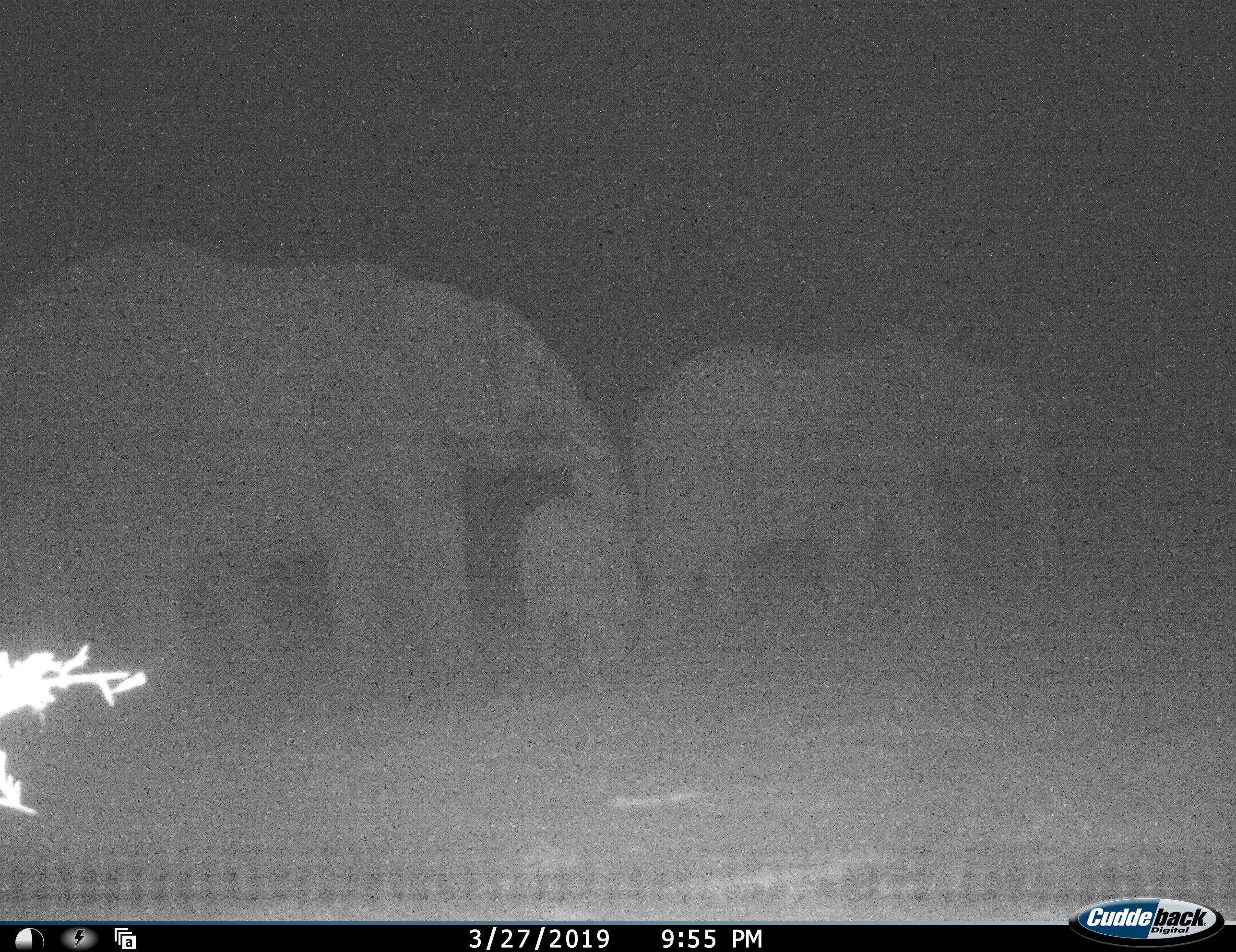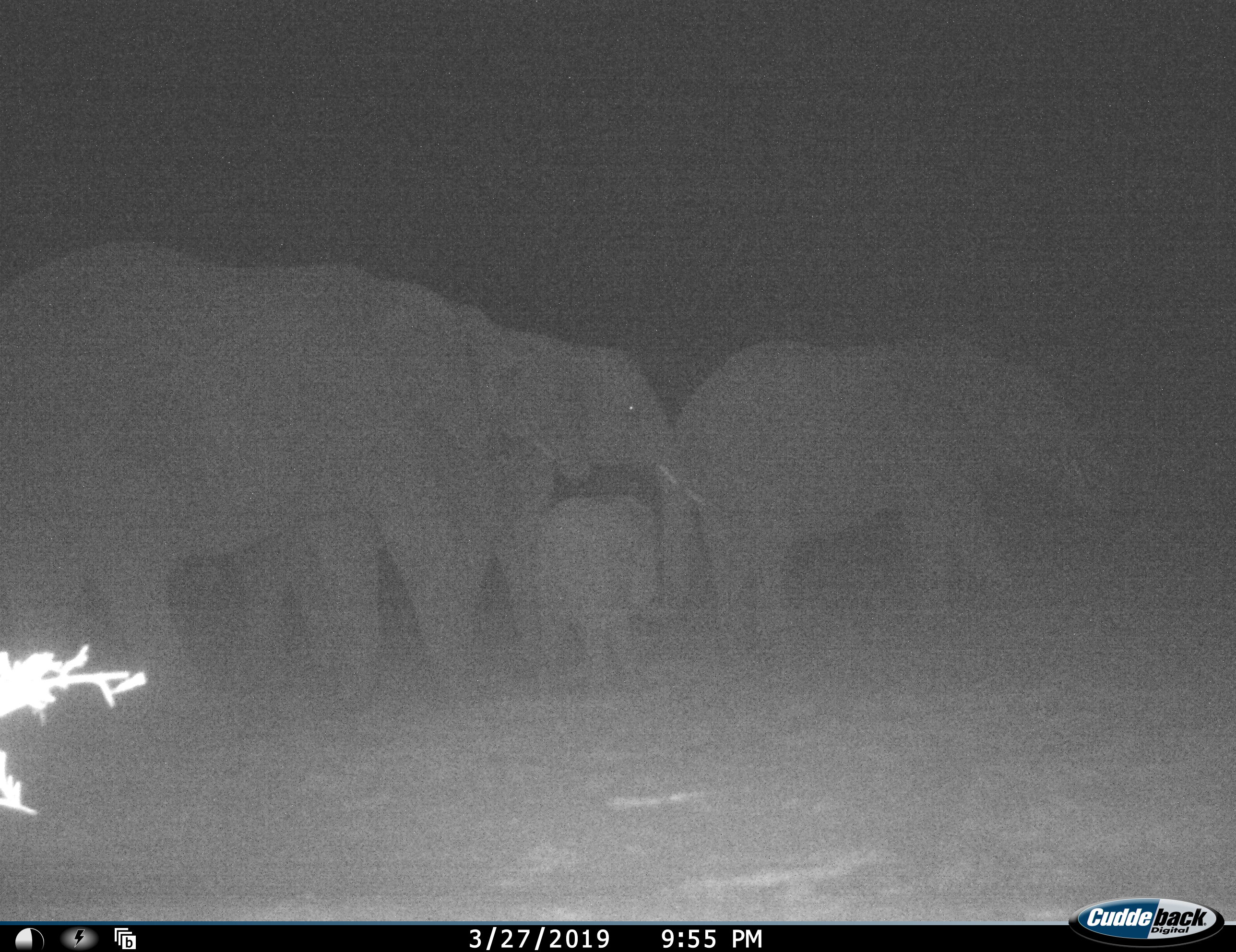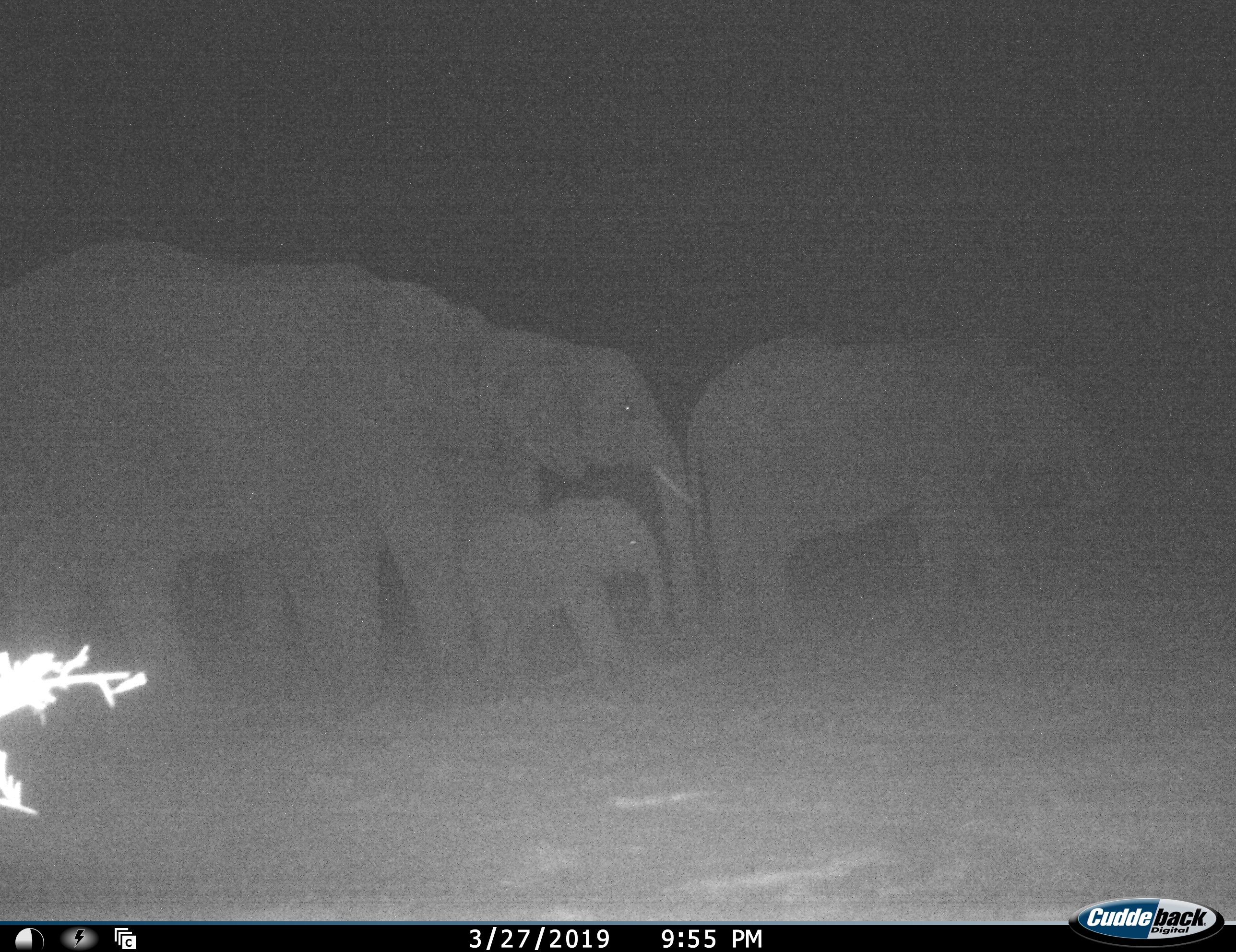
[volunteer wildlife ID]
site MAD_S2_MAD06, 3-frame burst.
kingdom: Animalia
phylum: Chordata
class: Mammalia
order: Proboscidea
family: Elephantidae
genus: Loxodonta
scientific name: Loxodonta africana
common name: african bush elephant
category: elephant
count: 4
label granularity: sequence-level